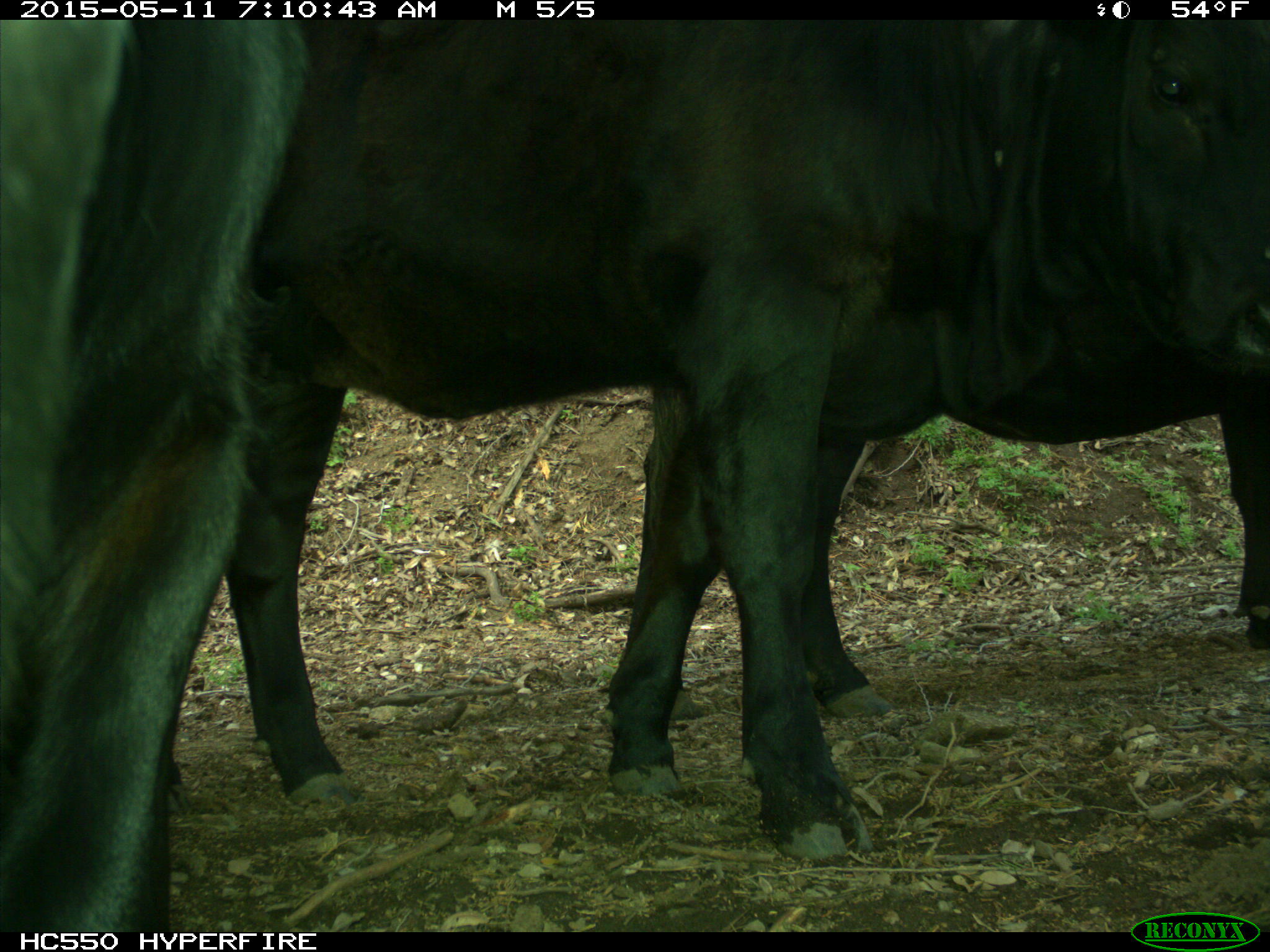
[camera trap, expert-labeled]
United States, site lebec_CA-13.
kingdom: Animalia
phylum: Chordata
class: Mammalia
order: Artiodactyla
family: Bovidae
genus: Bos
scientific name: Bos taurus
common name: domestic cow